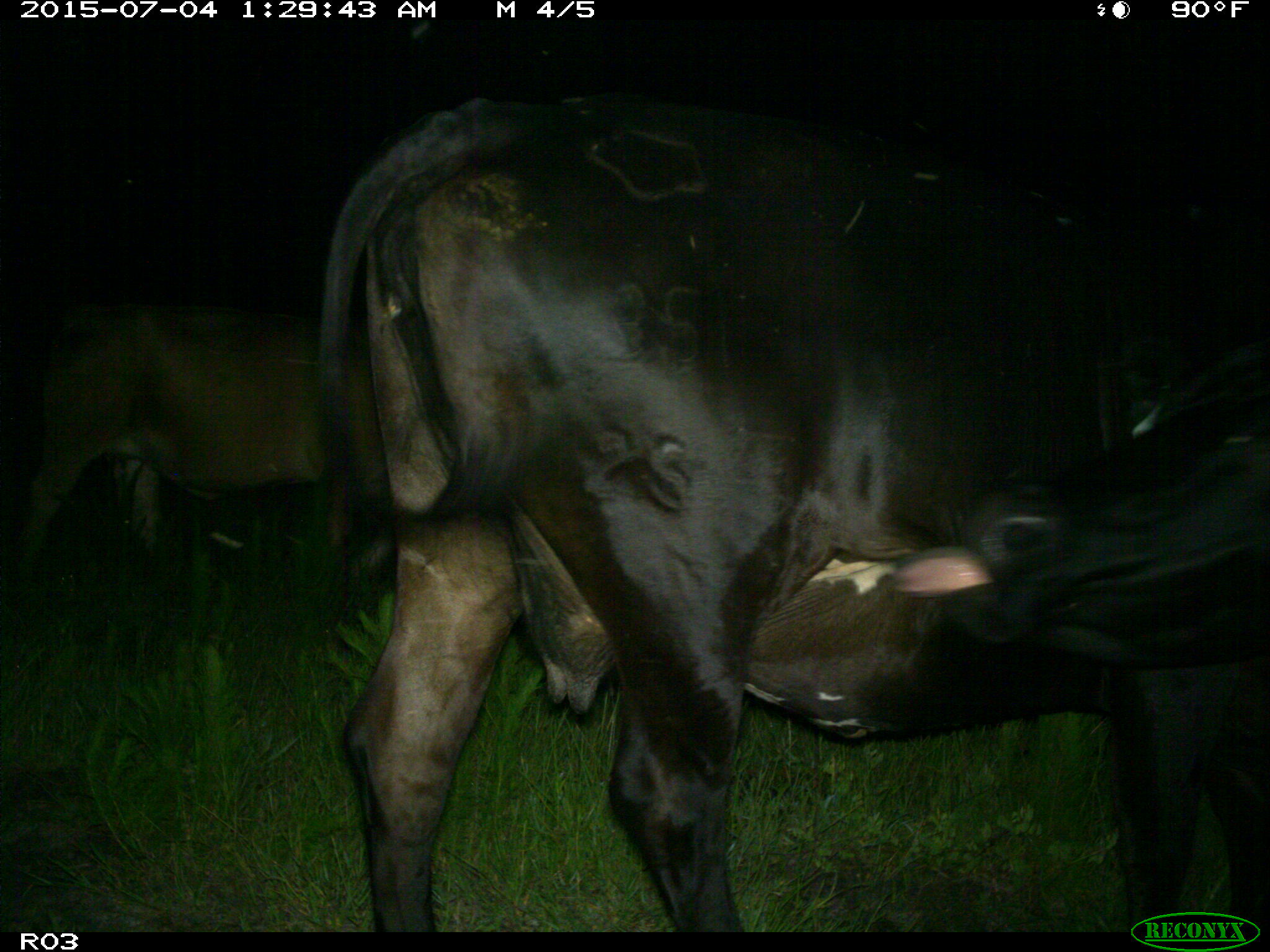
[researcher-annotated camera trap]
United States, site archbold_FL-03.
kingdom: Animalia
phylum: Chordata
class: Mammalia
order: Artiodactyla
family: Bovidae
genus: Bos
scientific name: Bos taurus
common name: domestic cow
Bos taurus (domestic cow).